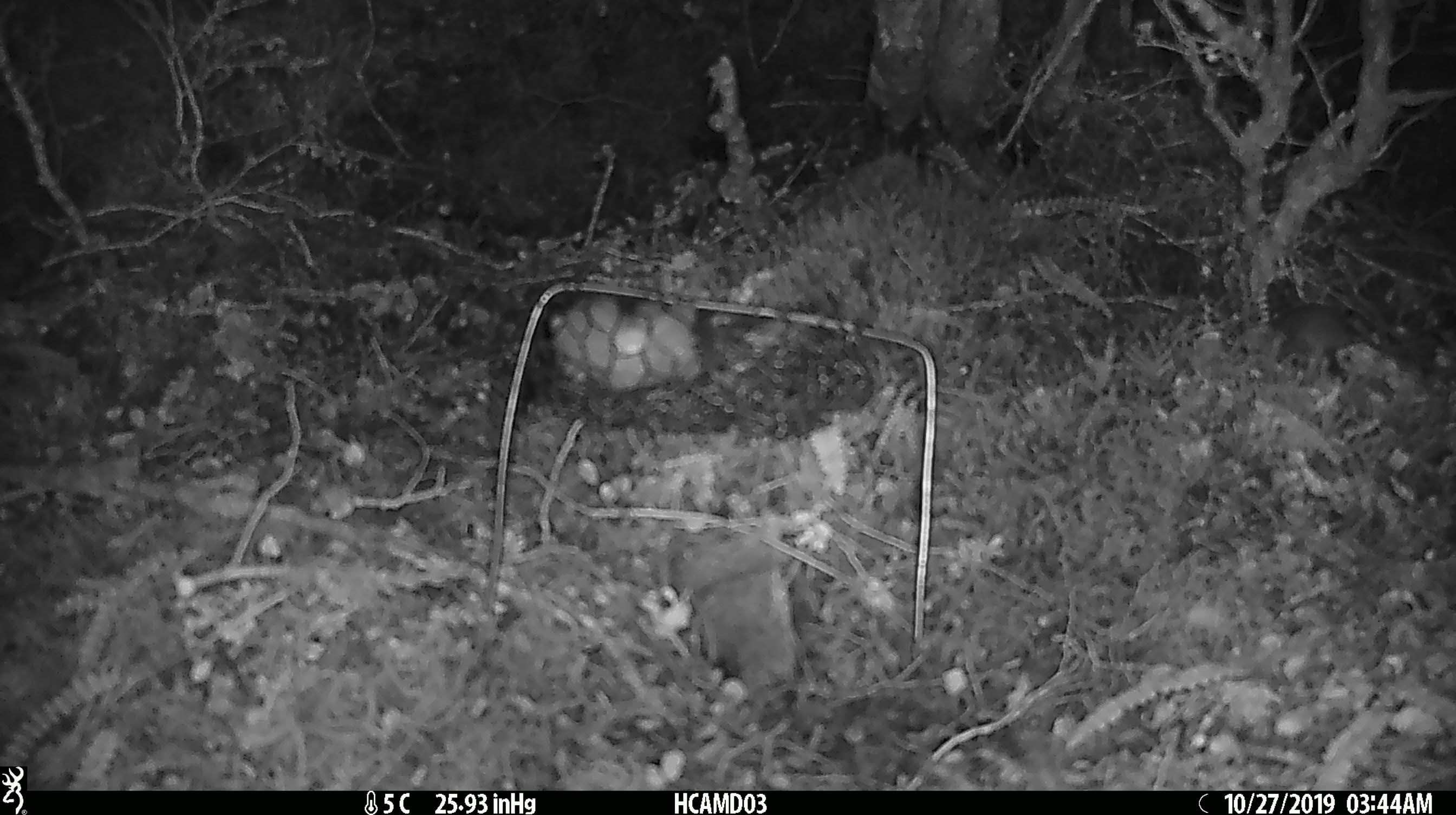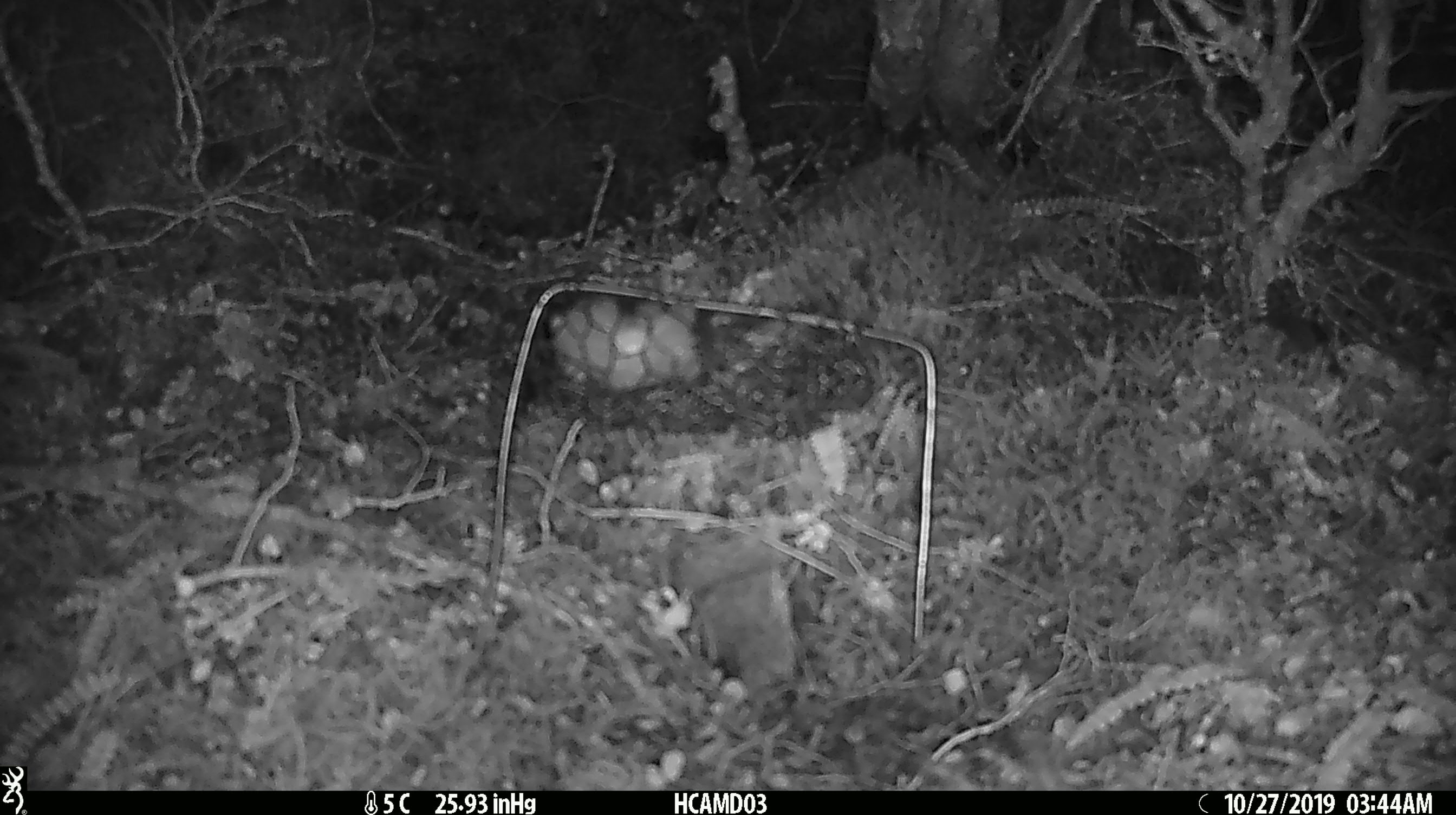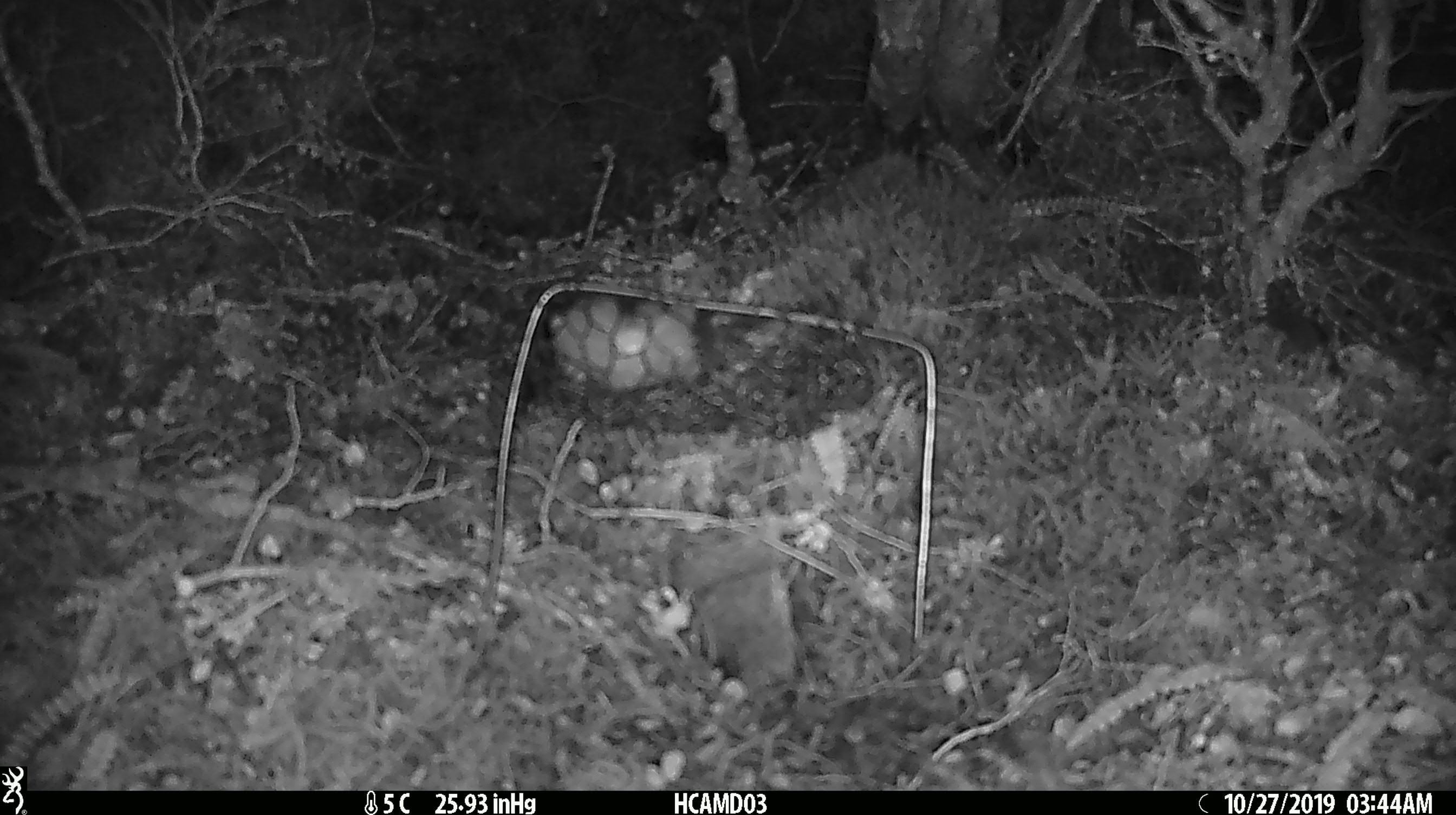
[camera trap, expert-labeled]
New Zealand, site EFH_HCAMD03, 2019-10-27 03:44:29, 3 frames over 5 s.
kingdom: Animalia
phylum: Chordata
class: Mammalia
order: Rodentia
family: Muridae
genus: Mus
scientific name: Mus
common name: mouse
Mouse (Mus).